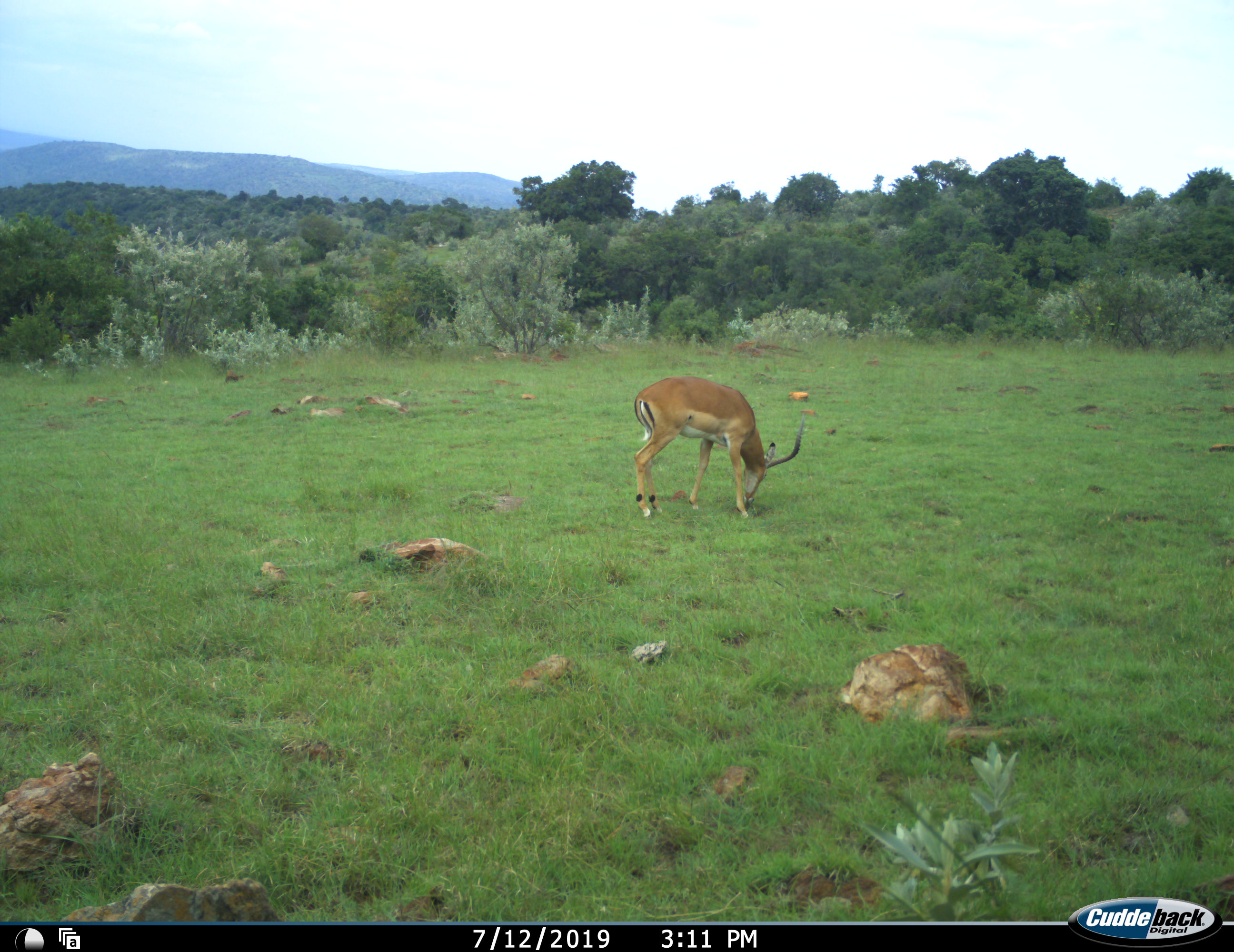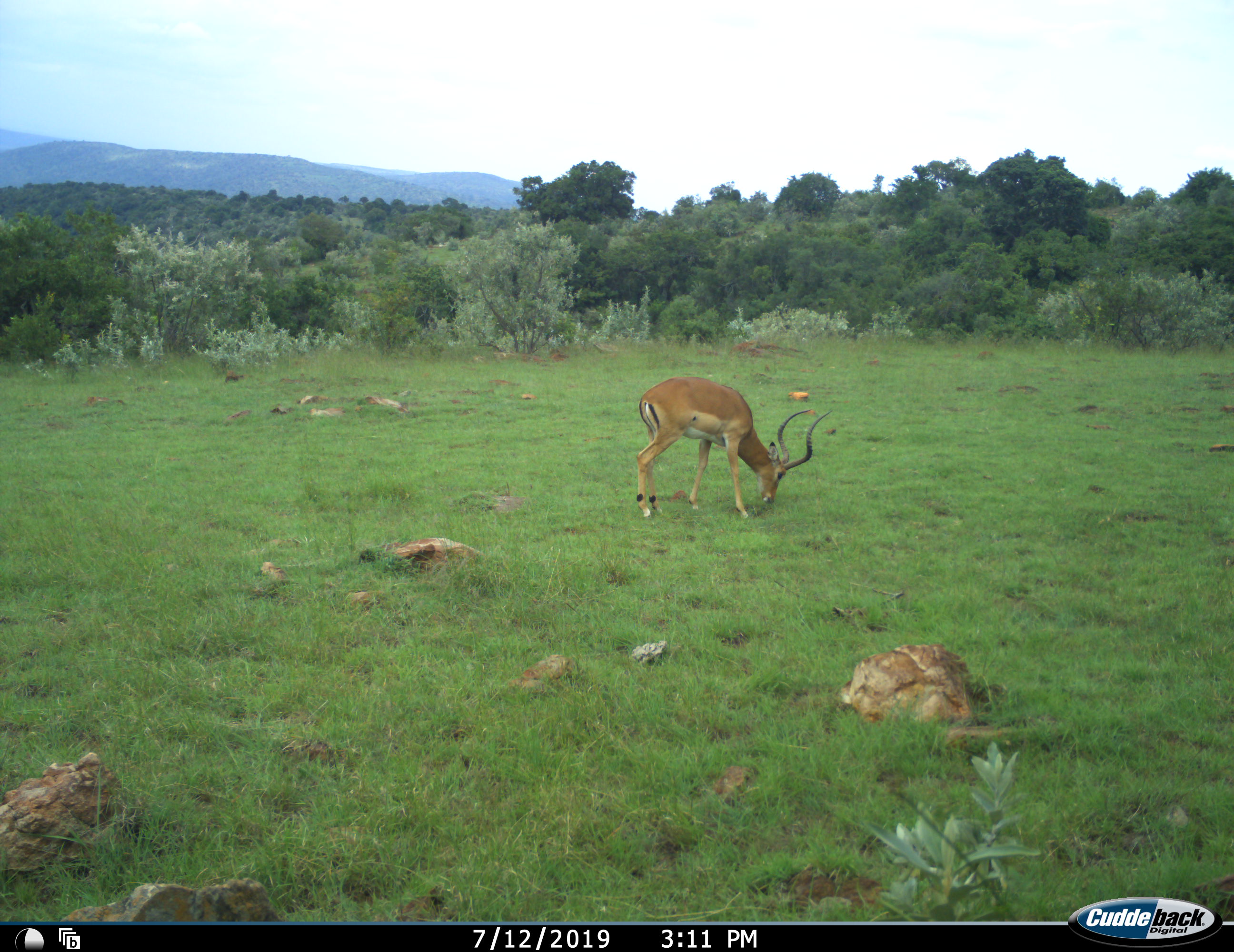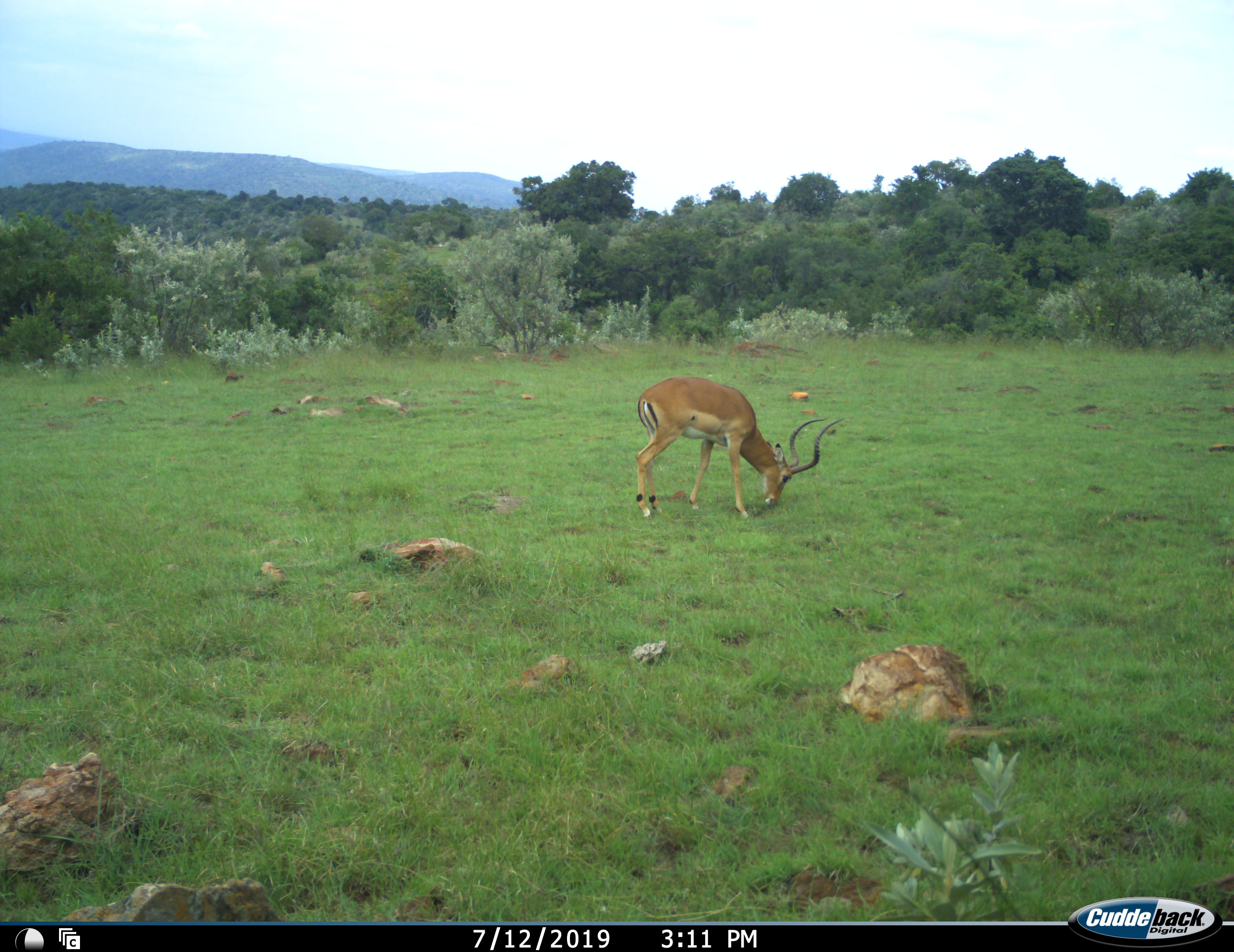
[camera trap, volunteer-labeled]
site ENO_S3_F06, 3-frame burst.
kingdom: Animalia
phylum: Chordata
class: Mammalia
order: Artiodactyla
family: Bovidae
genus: Aepyceros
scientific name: Aepyceros melampus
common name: impala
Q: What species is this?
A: Impala (Aepyceros melampus).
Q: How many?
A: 1.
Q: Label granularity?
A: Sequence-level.